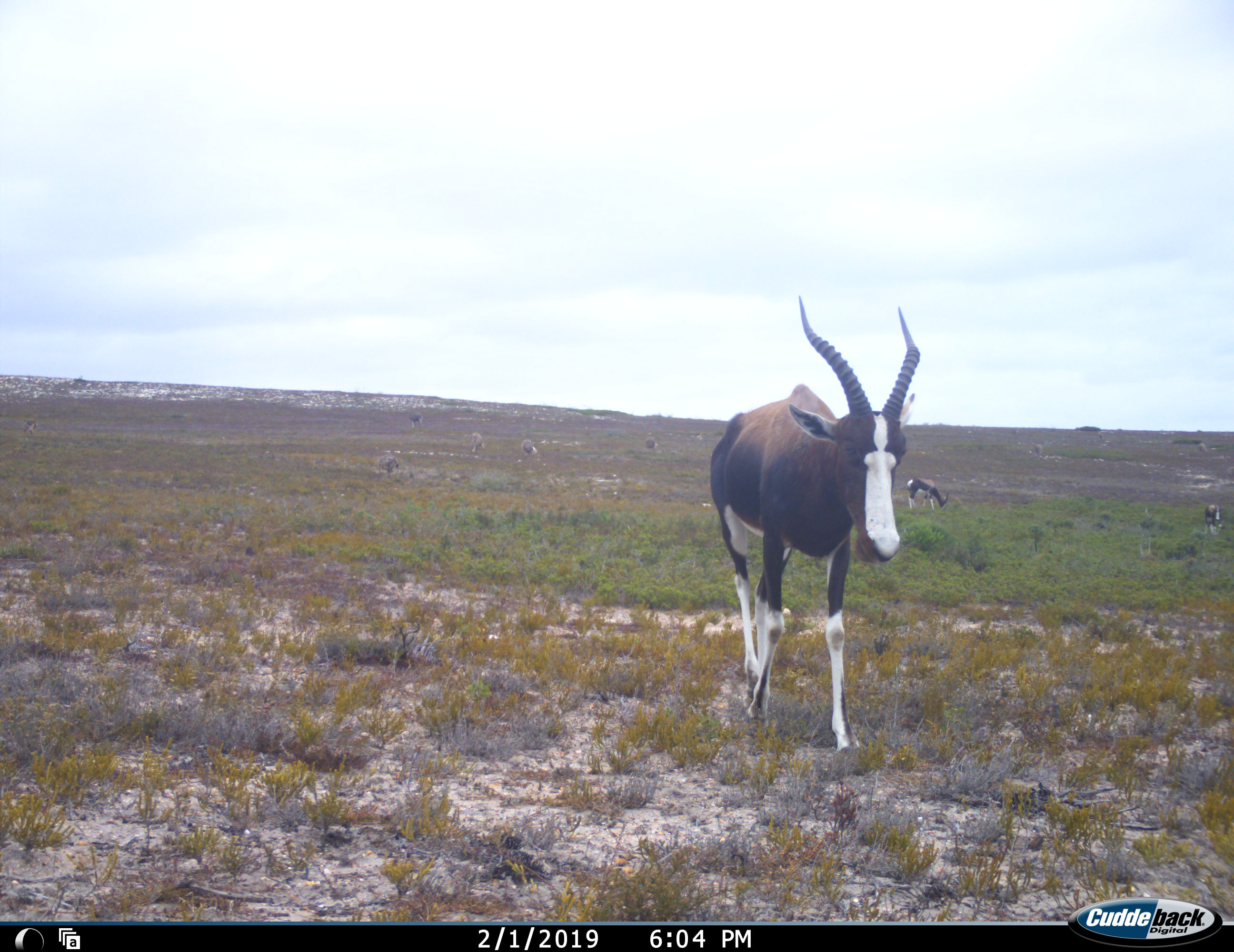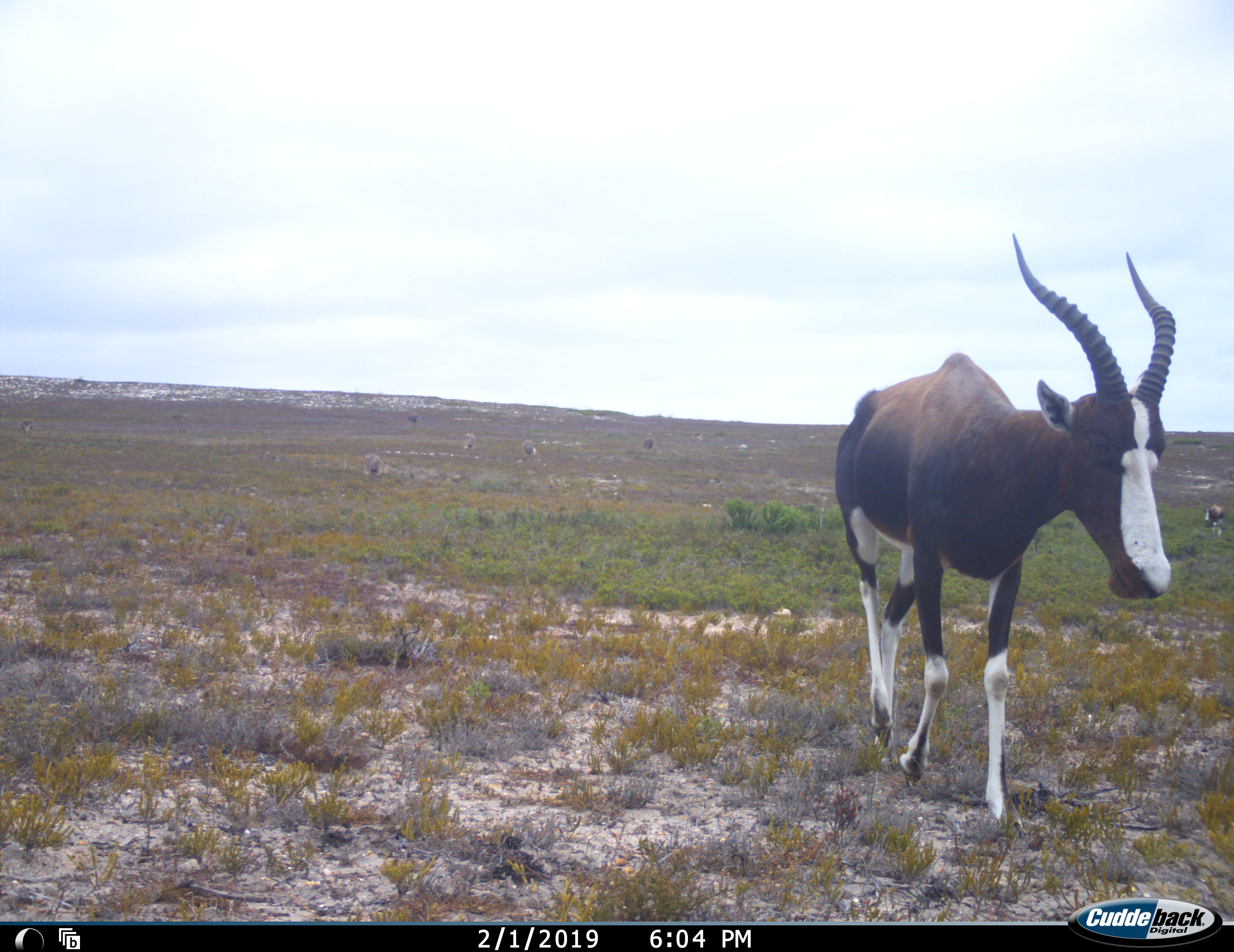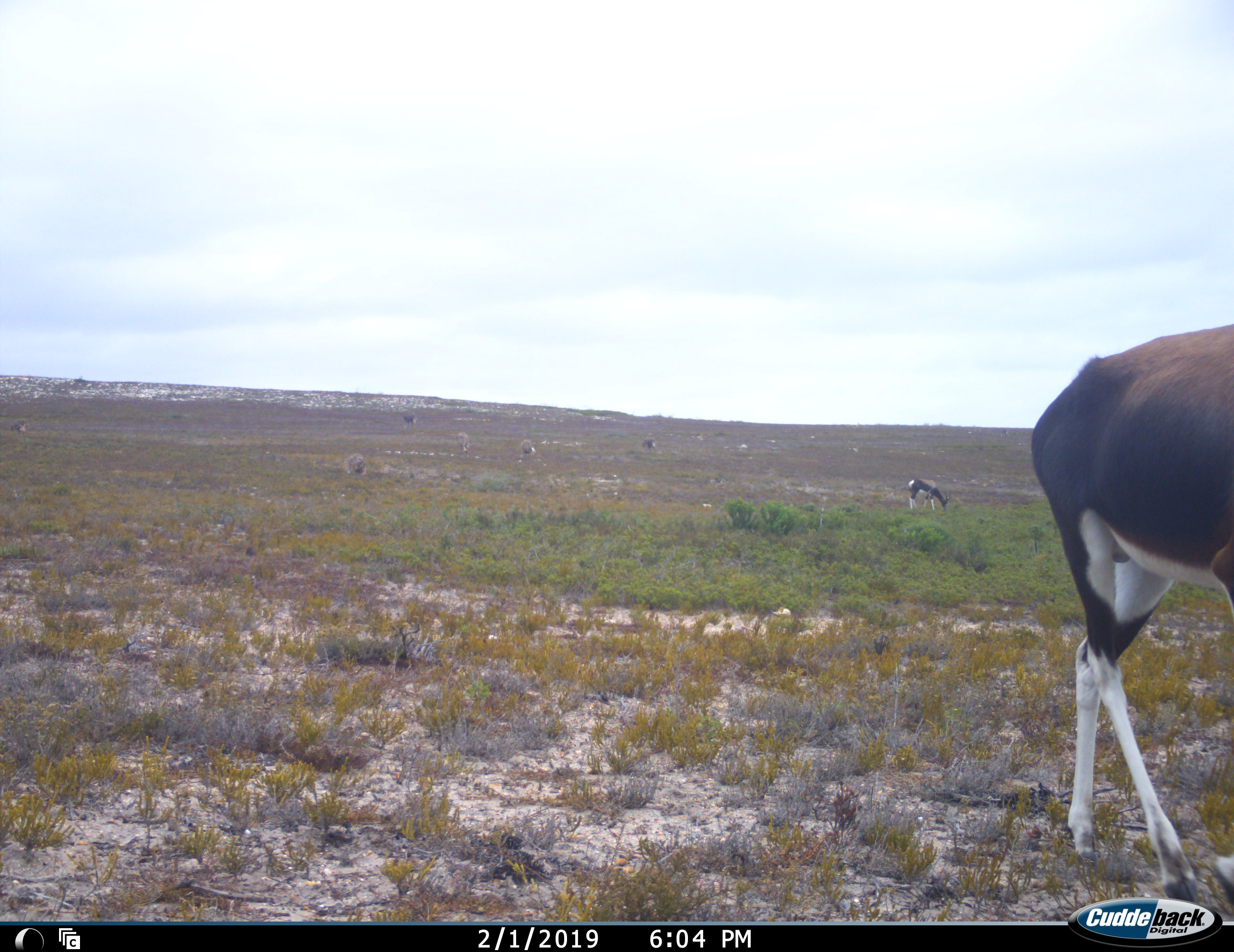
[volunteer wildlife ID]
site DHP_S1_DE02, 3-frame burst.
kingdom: Animalia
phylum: Chordata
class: Mammalia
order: Artiodactyla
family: Bovidae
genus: Damaliscus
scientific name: Damaliscus pygargus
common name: bontebok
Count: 3.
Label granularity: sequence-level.